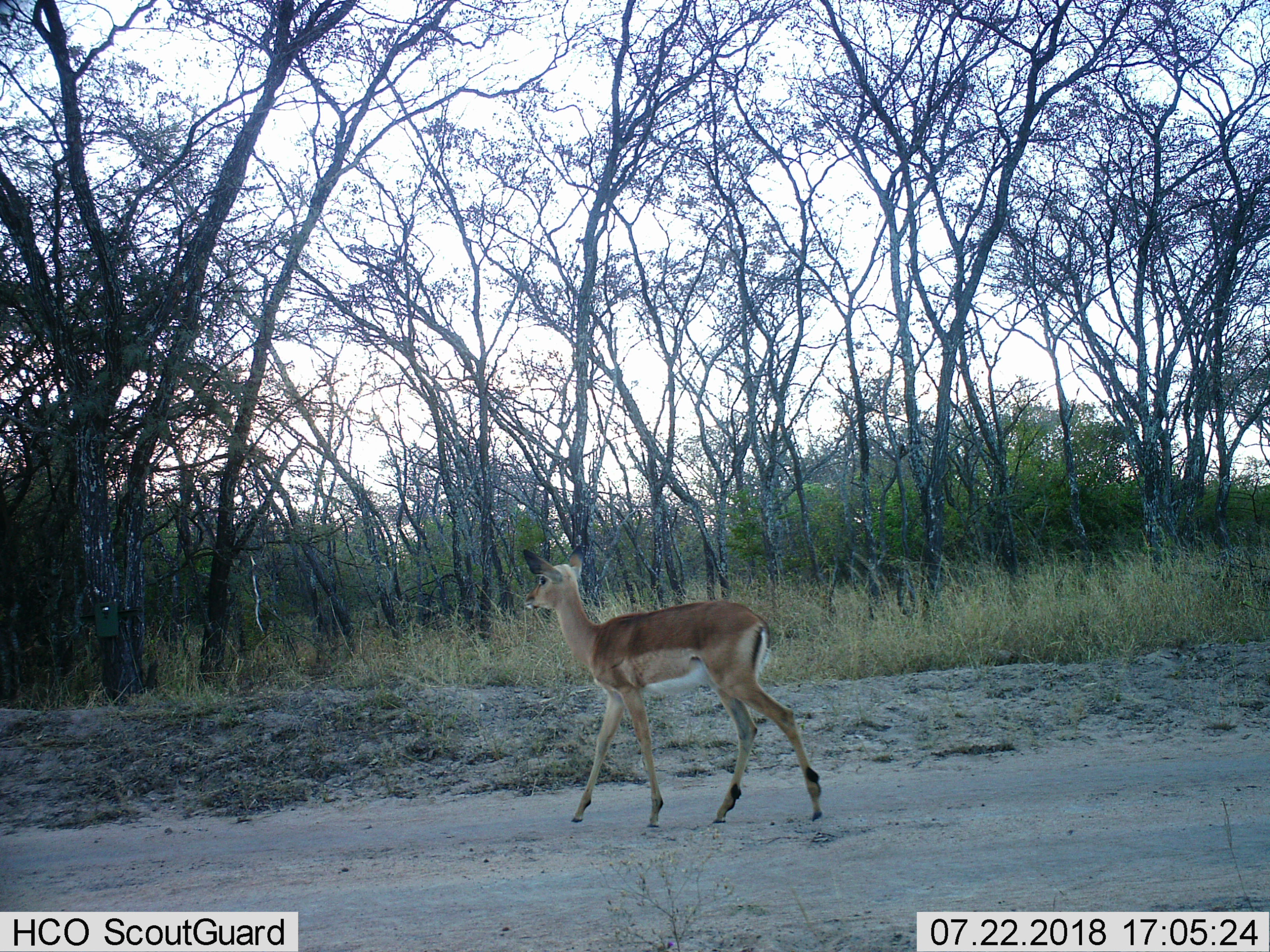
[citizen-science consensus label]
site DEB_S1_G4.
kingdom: Animalia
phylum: Chordata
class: Mammalia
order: Artiodactyla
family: Bovidae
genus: Aepyceros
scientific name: Aepyceros melampus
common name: impala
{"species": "impala (Aepyceros melampus)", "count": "1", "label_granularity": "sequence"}